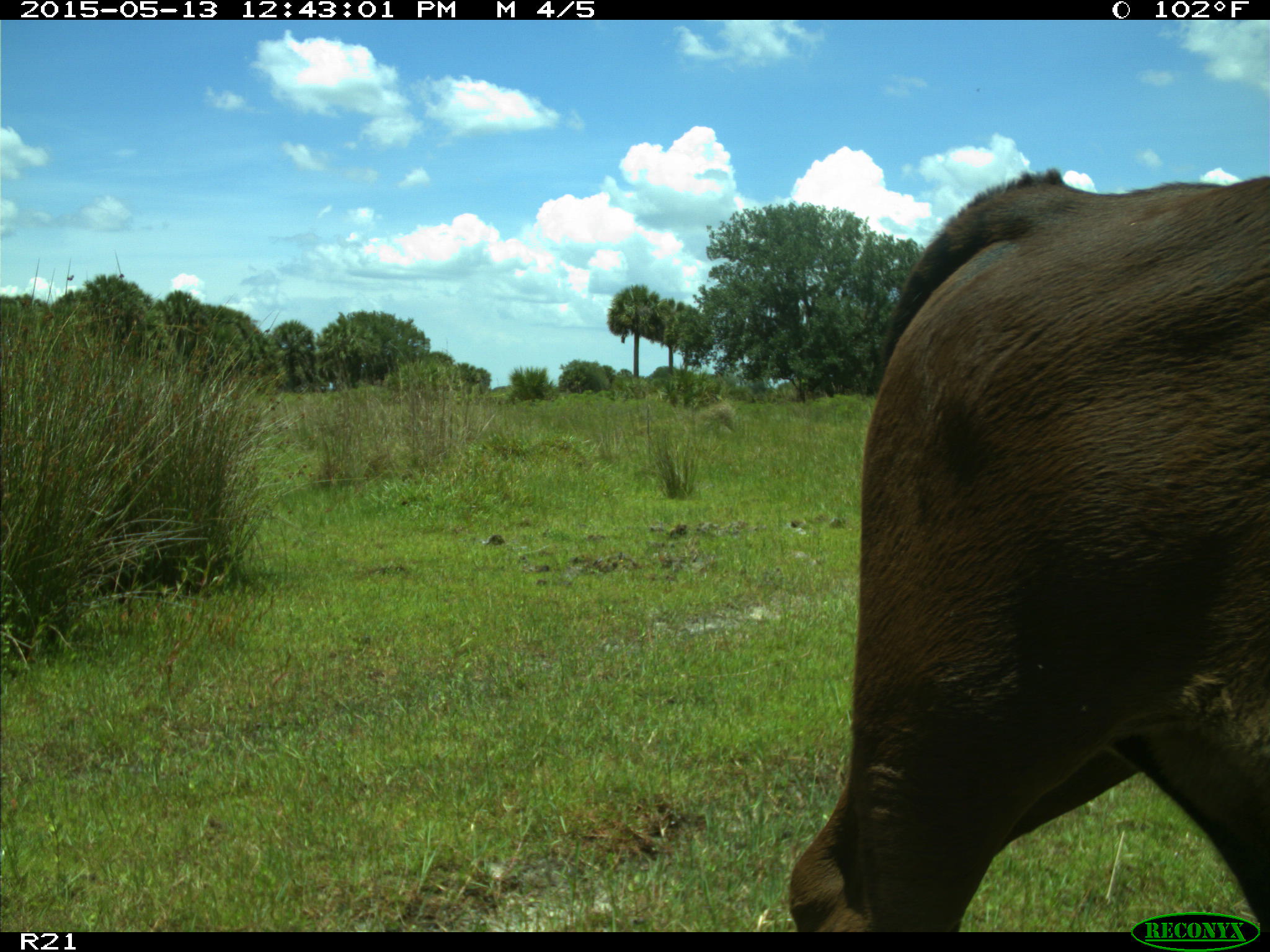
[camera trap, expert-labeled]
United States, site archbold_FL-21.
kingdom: Animalia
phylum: Chordata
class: Mammalia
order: Artiodactyla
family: Bovidae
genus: Bos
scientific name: Bos taurus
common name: domestic cow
Bos taurus (domestic cow).